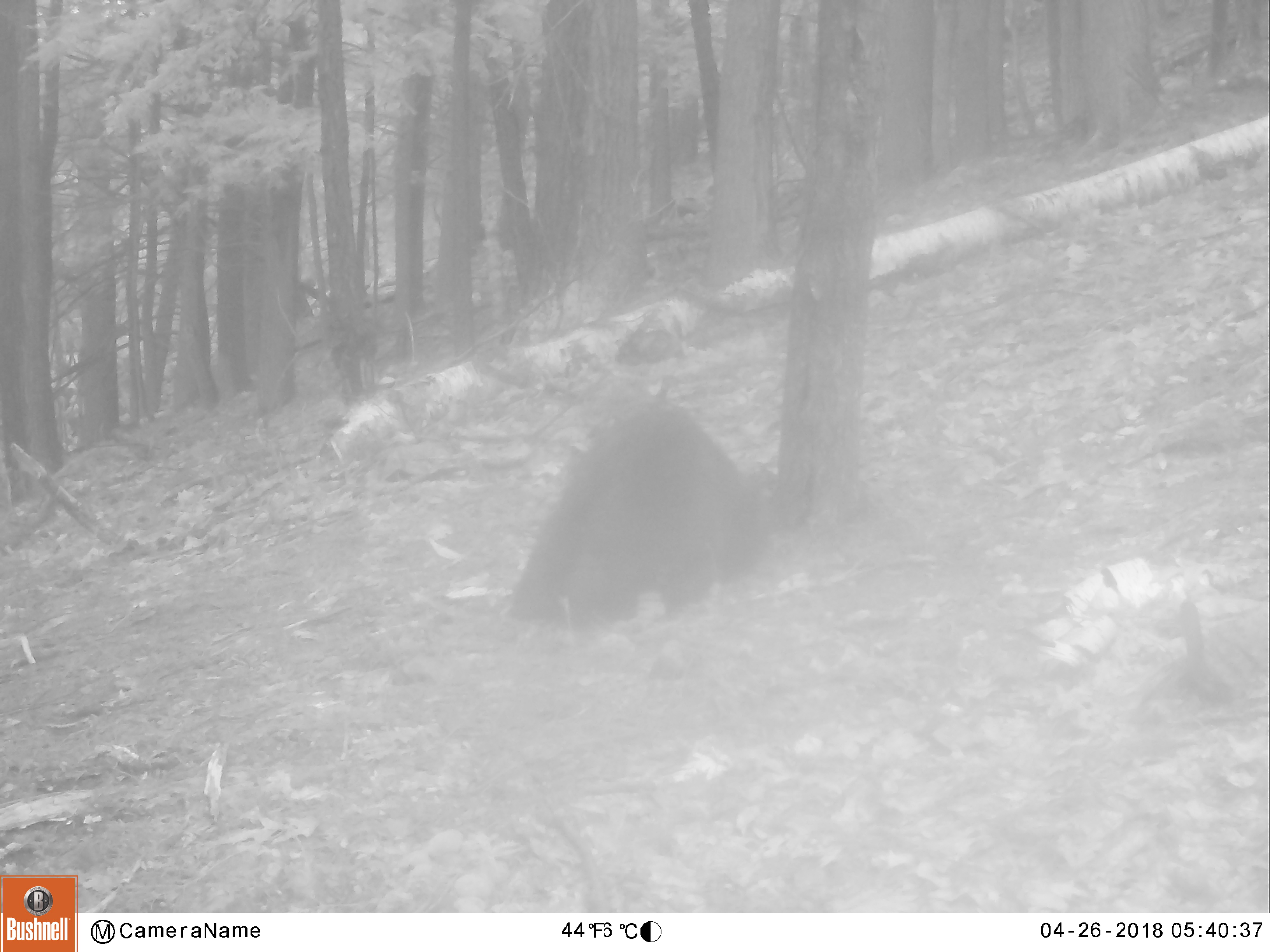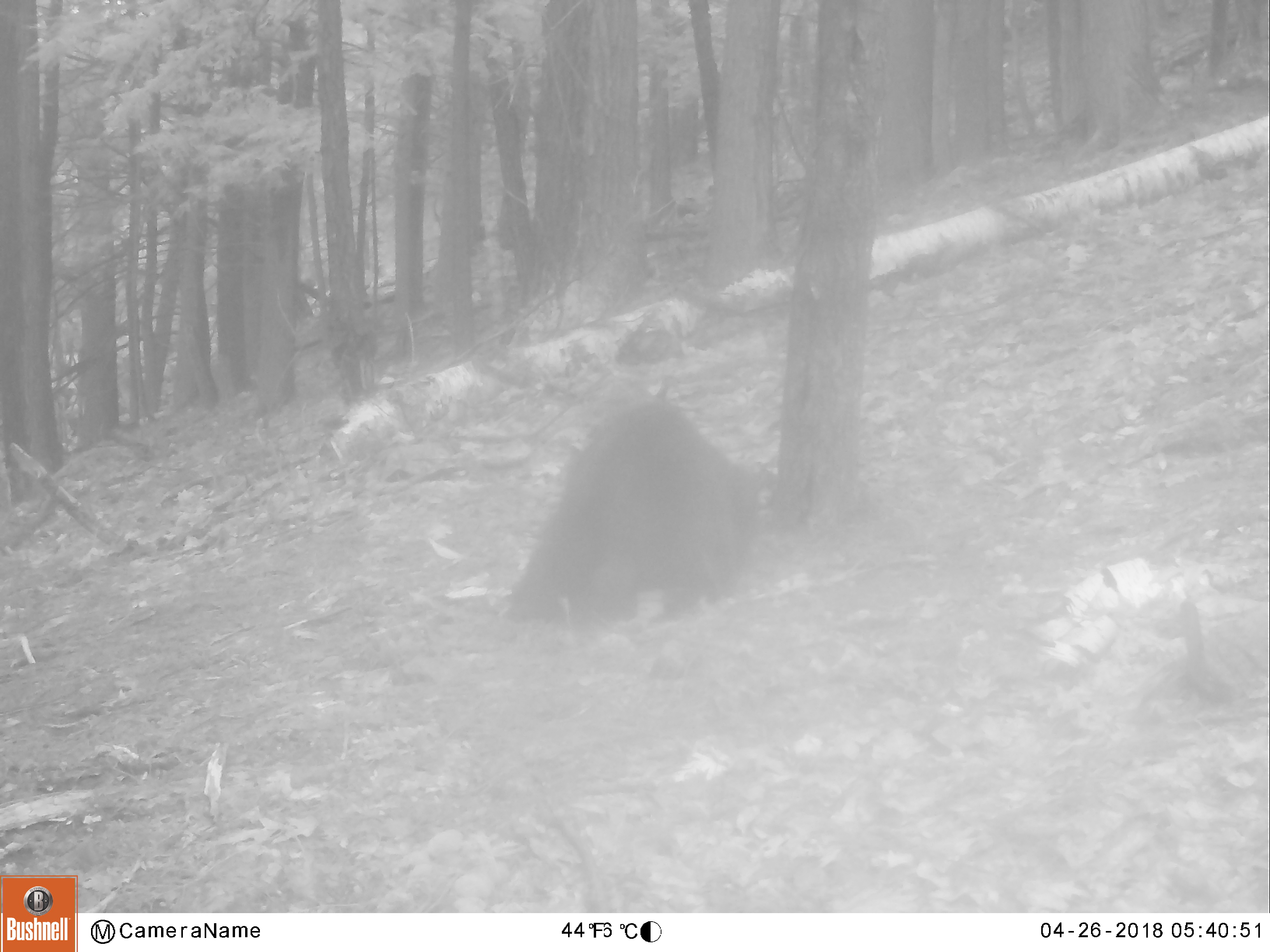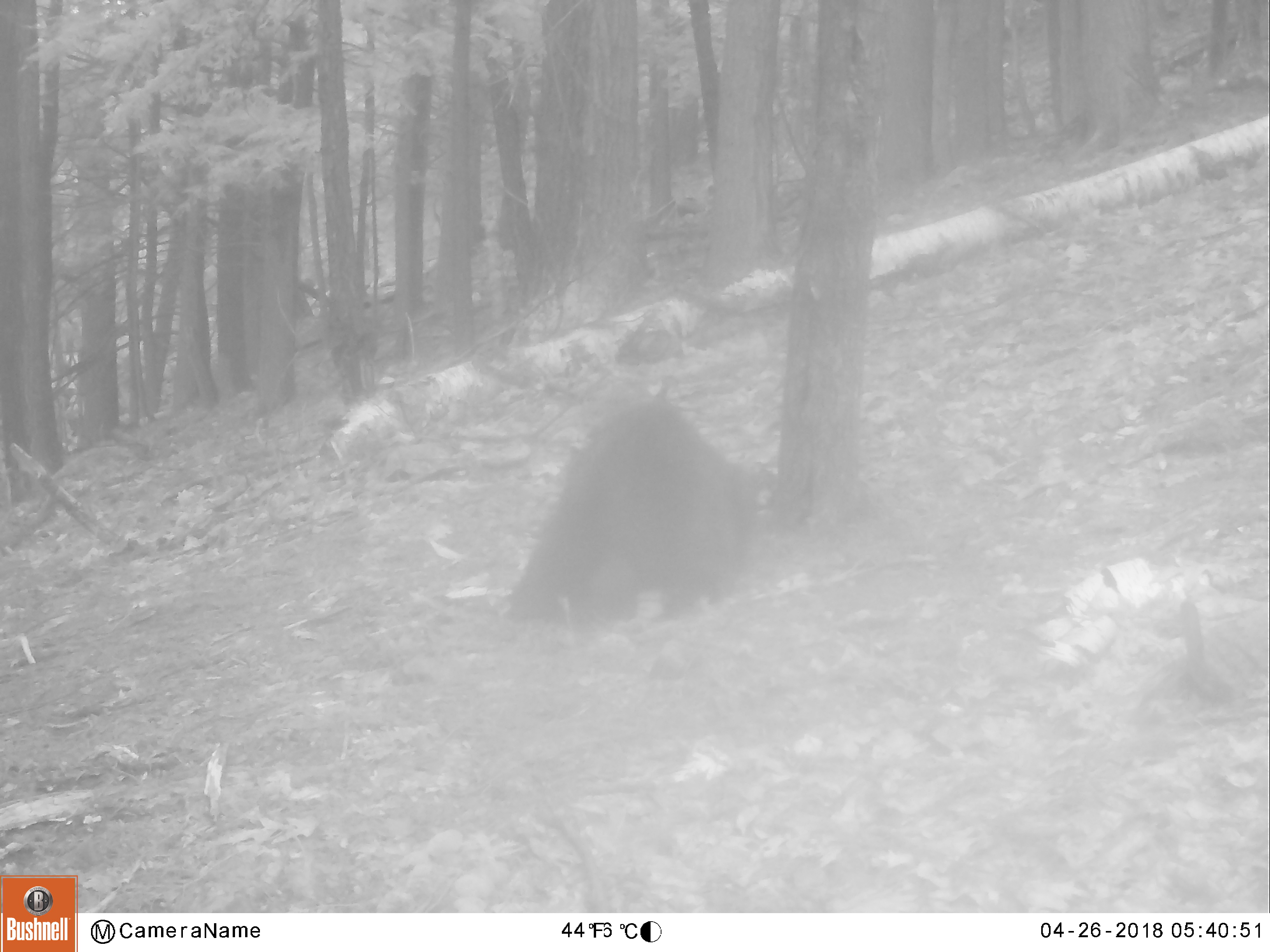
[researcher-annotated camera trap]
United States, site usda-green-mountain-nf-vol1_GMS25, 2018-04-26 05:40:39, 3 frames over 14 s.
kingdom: Animalia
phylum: Chordata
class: Mammalia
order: Carnivora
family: Ursidae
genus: Ursus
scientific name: Ursus americanus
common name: black bear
Black bear (Ursus americanus).